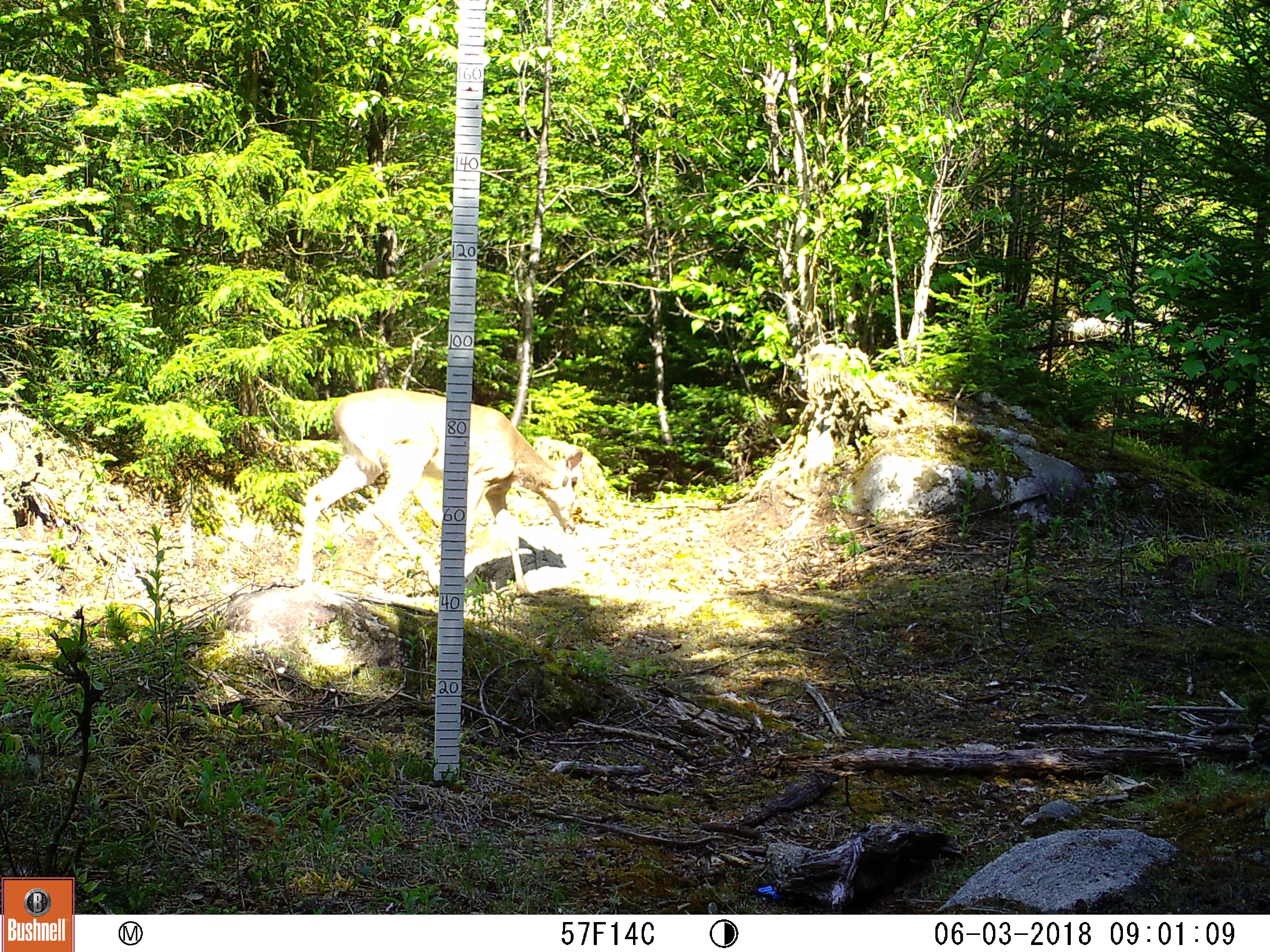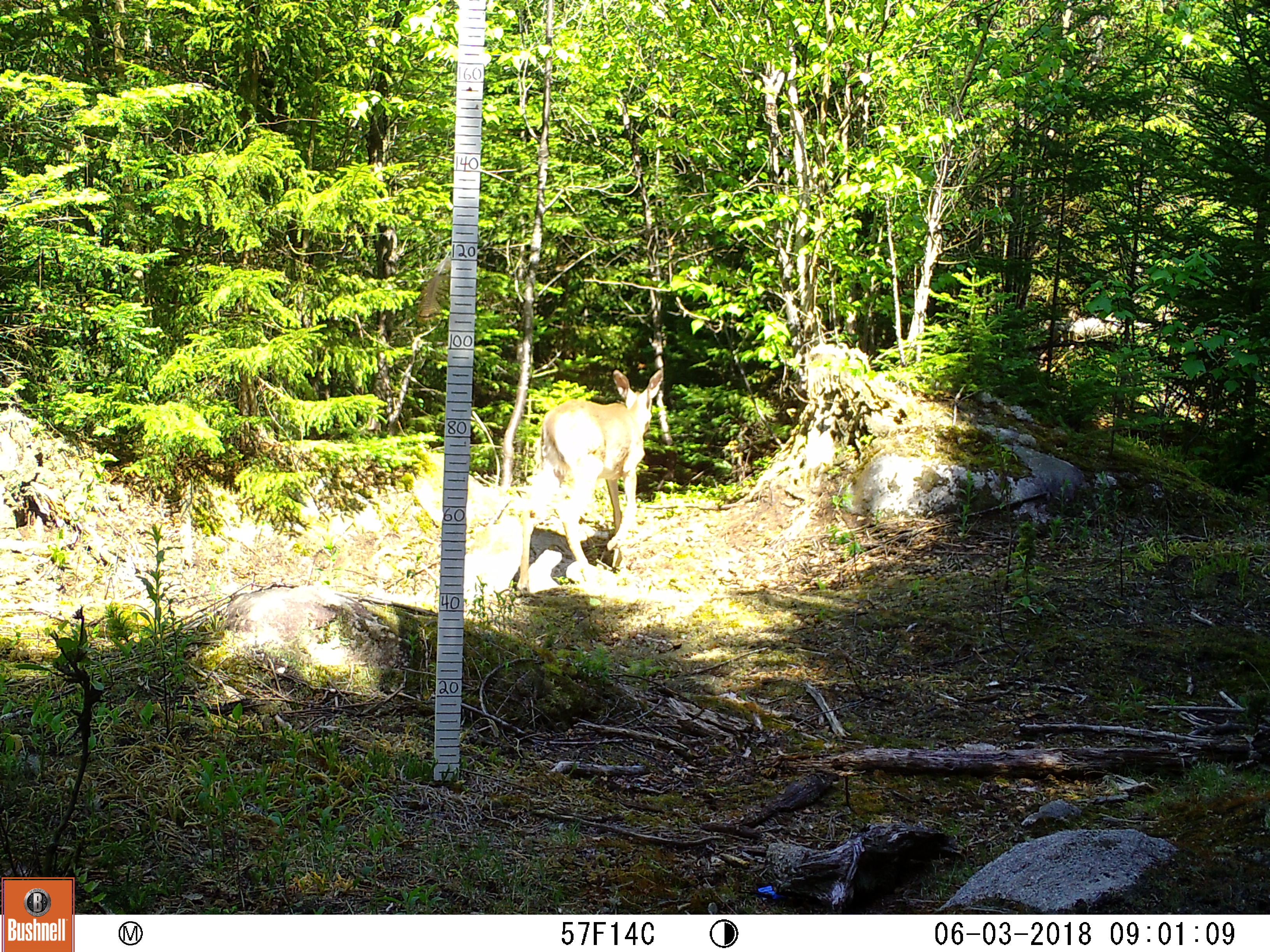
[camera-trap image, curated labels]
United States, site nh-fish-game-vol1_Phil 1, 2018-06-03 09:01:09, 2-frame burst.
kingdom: Animalia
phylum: Chordata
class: Mammalia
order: Artiodactyla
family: Cervidae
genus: Odocoileus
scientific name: Odocoileus virginianus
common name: white-tailed deer